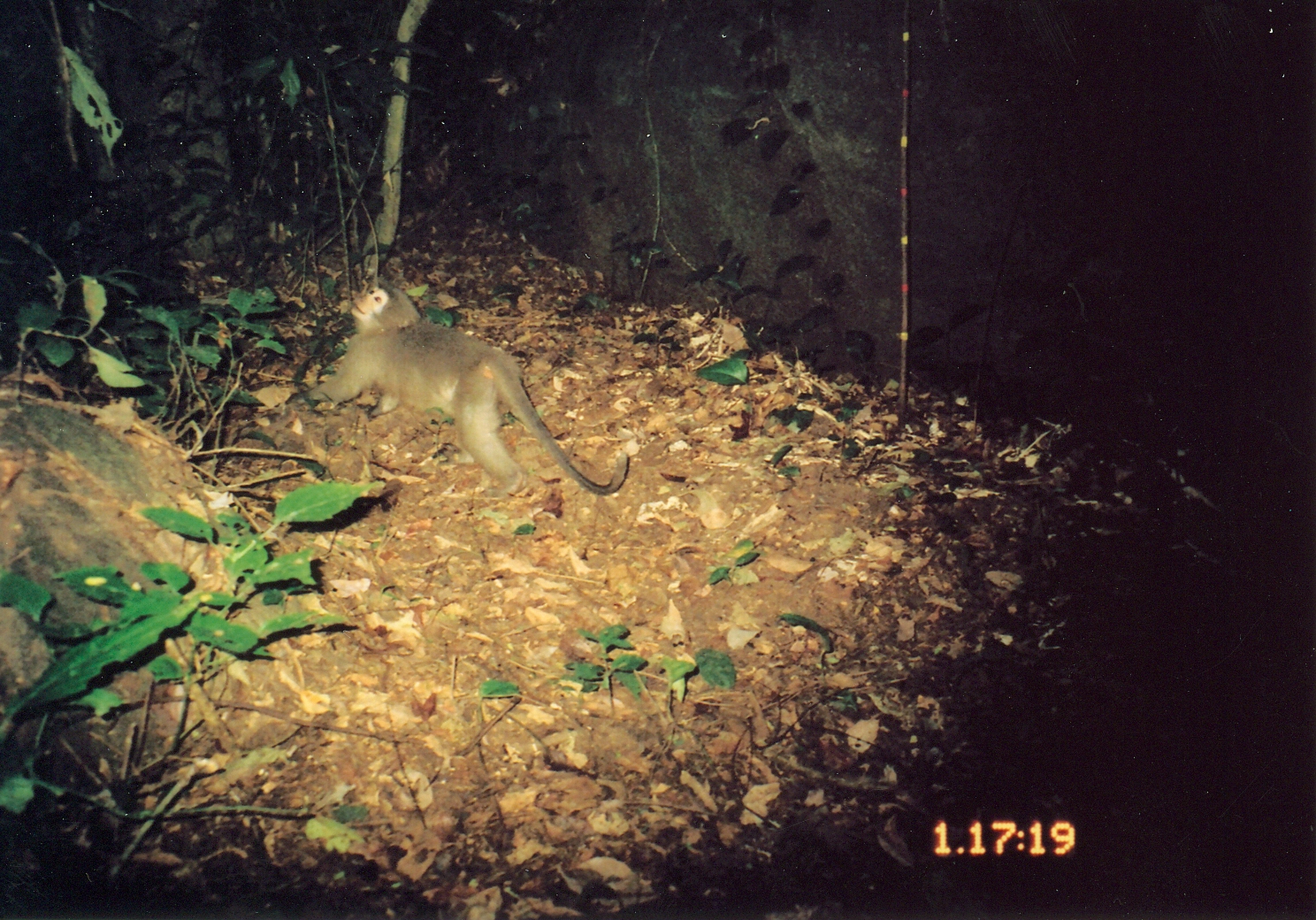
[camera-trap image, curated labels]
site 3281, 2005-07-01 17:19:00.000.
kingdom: Animalia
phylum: Chordata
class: Mammalia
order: Primates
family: Cercopithecidae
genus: Cercocebus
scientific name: Cercocebus sanjei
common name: sanje mangabey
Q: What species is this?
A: Cercocebus sanjei (sanje mangabey).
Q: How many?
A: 1.